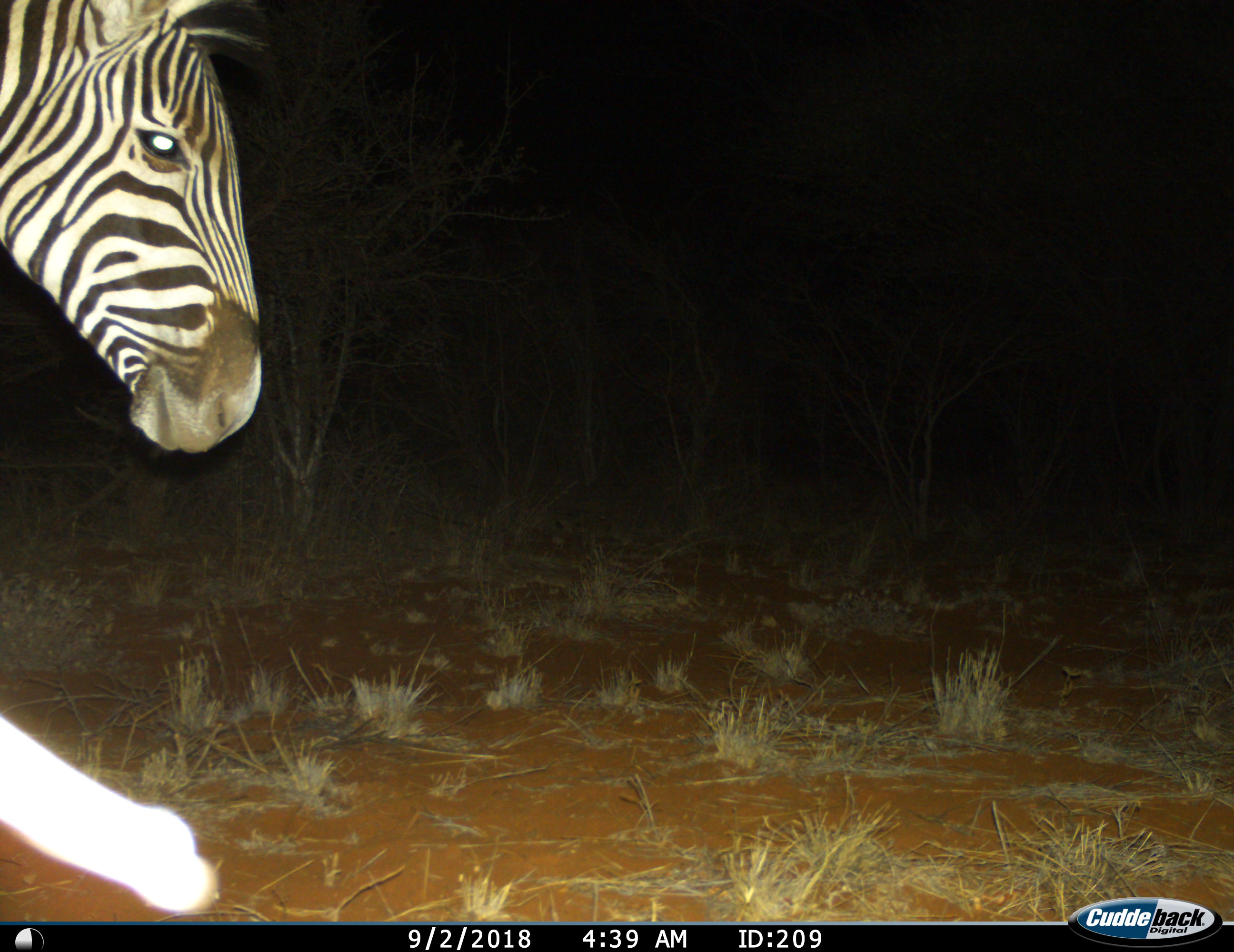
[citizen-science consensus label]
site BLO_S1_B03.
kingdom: Animalia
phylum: Chordata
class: Mammalia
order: Perissodactyla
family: Equidae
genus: Equus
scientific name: Equus quagga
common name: plains zebra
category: zebraplains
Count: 1.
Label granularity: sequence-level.